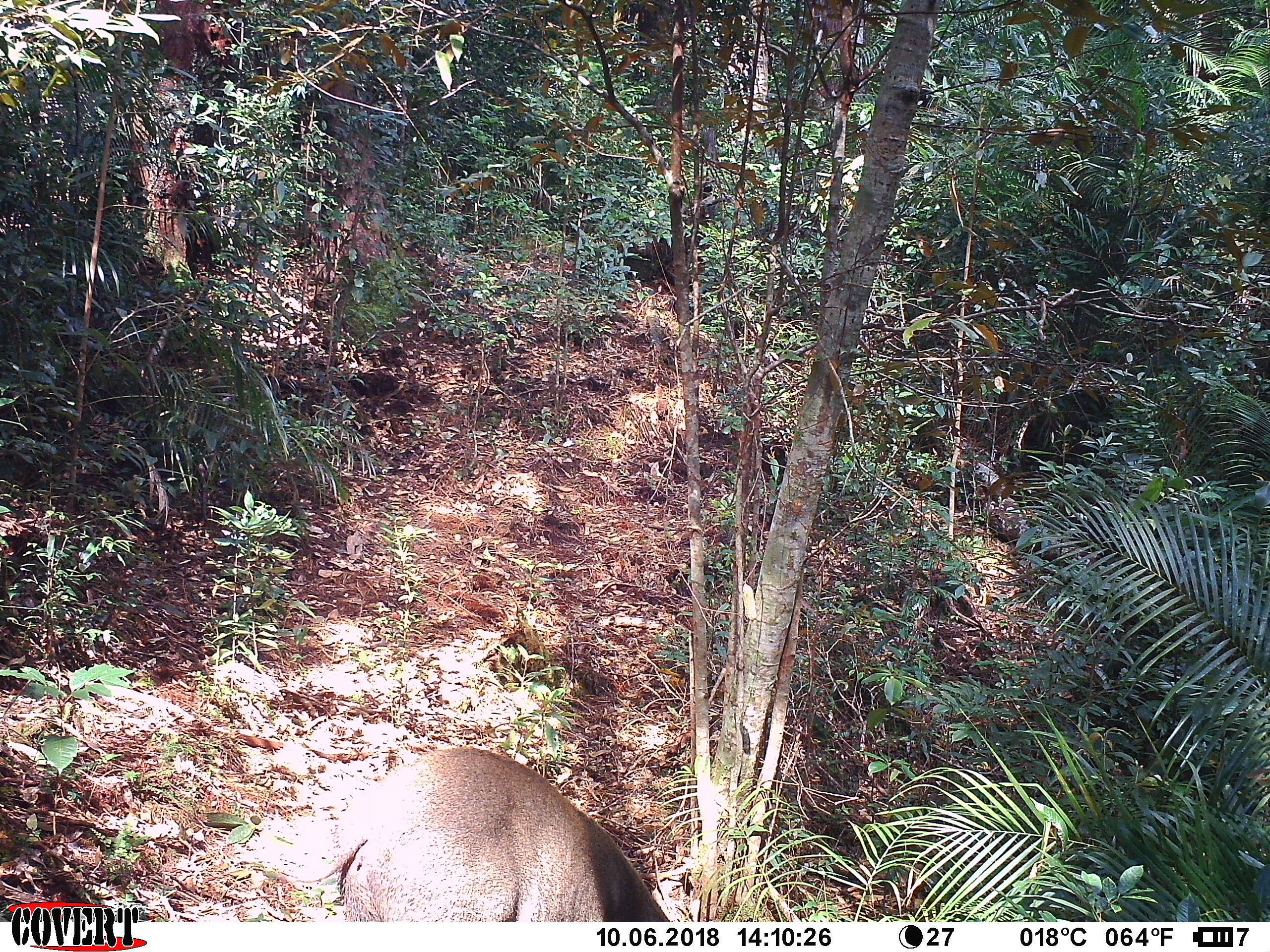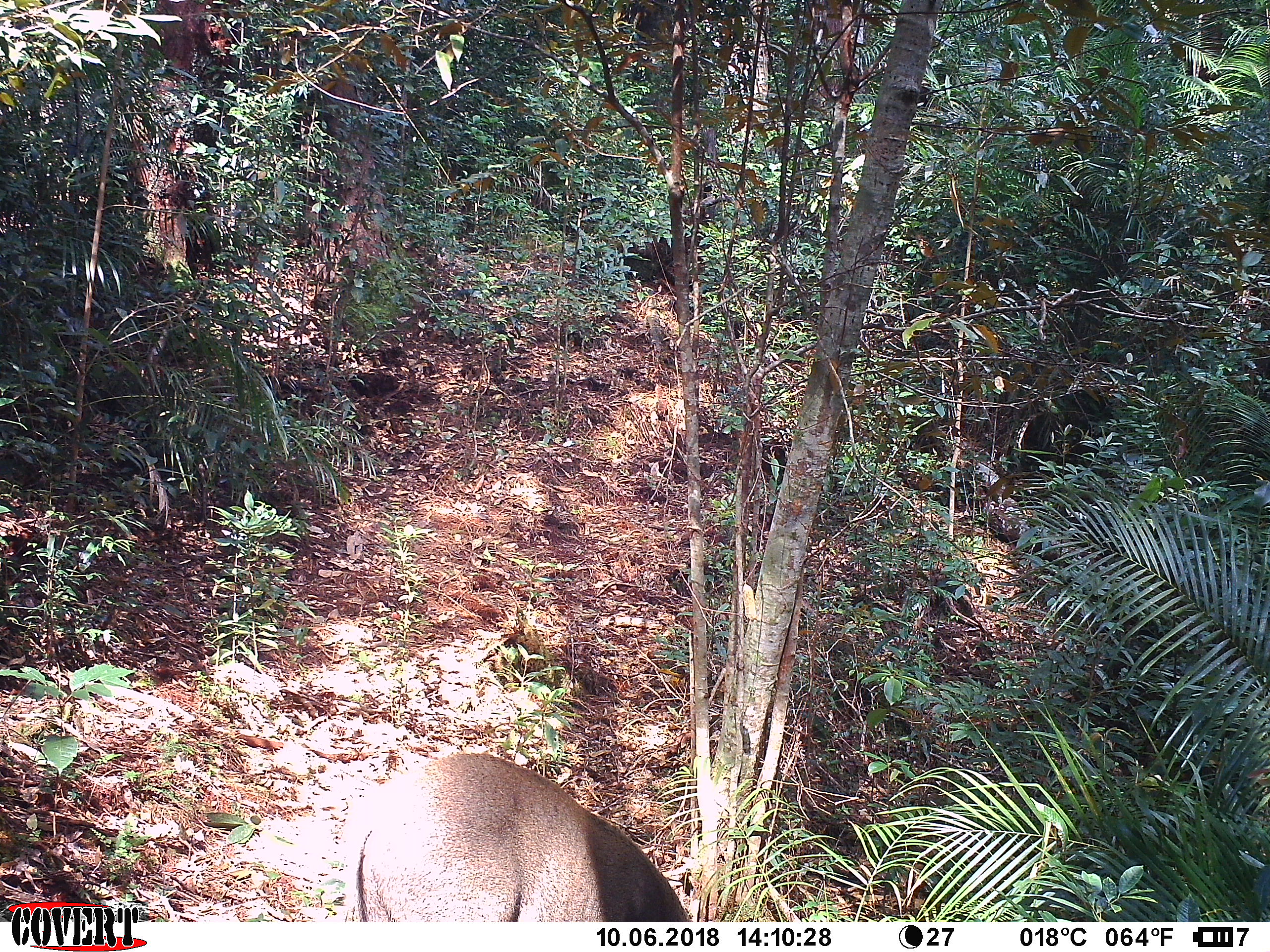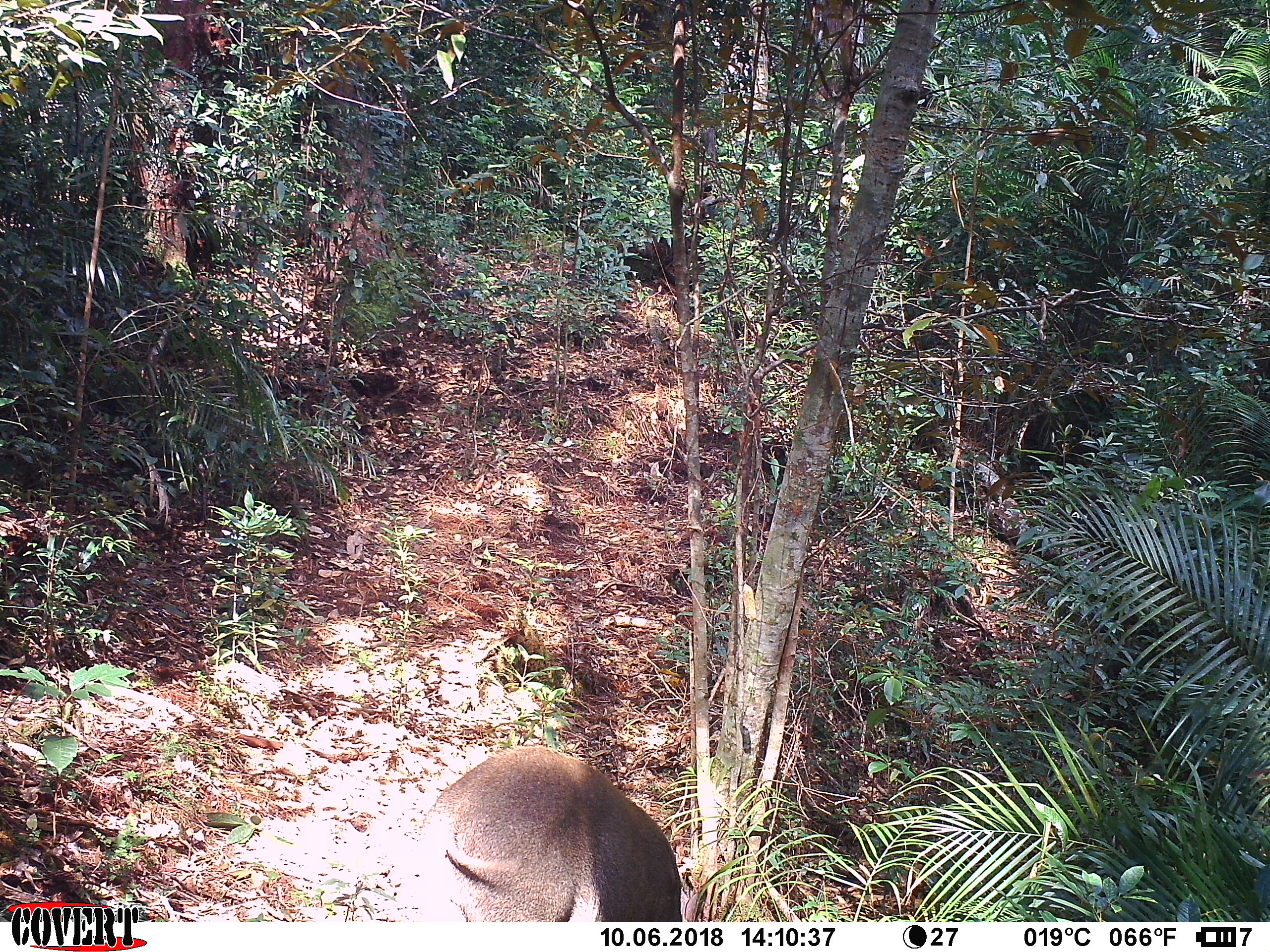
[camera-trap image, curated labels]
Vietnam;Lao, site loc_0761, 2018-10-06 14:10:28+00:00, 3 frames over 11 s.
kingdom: Animalia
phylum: Chordata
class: Mammalia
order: Artiodactyla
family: Suidae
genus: Sus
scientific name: Sus scrofa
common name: eurasian wild pig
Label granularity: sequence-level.